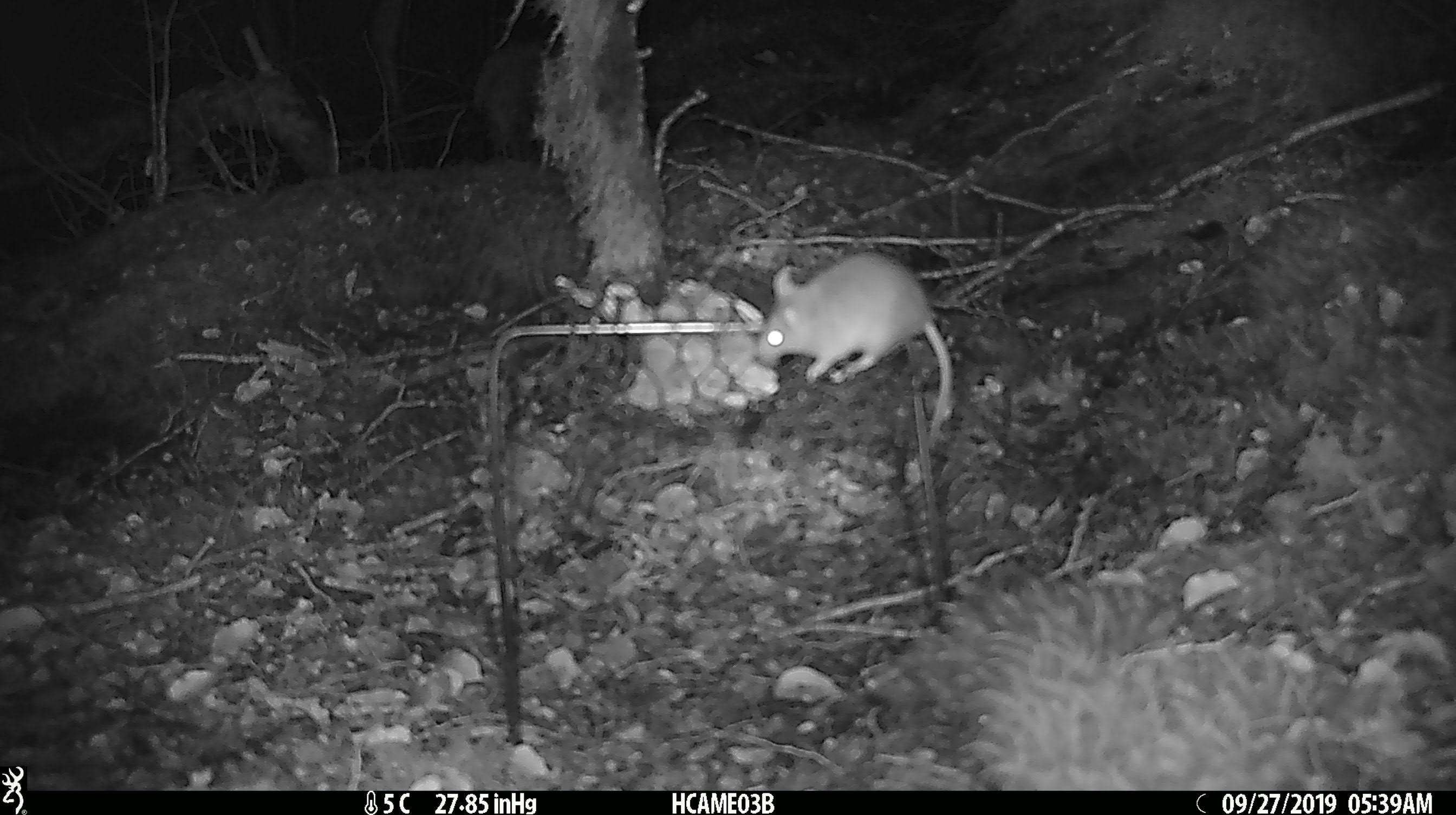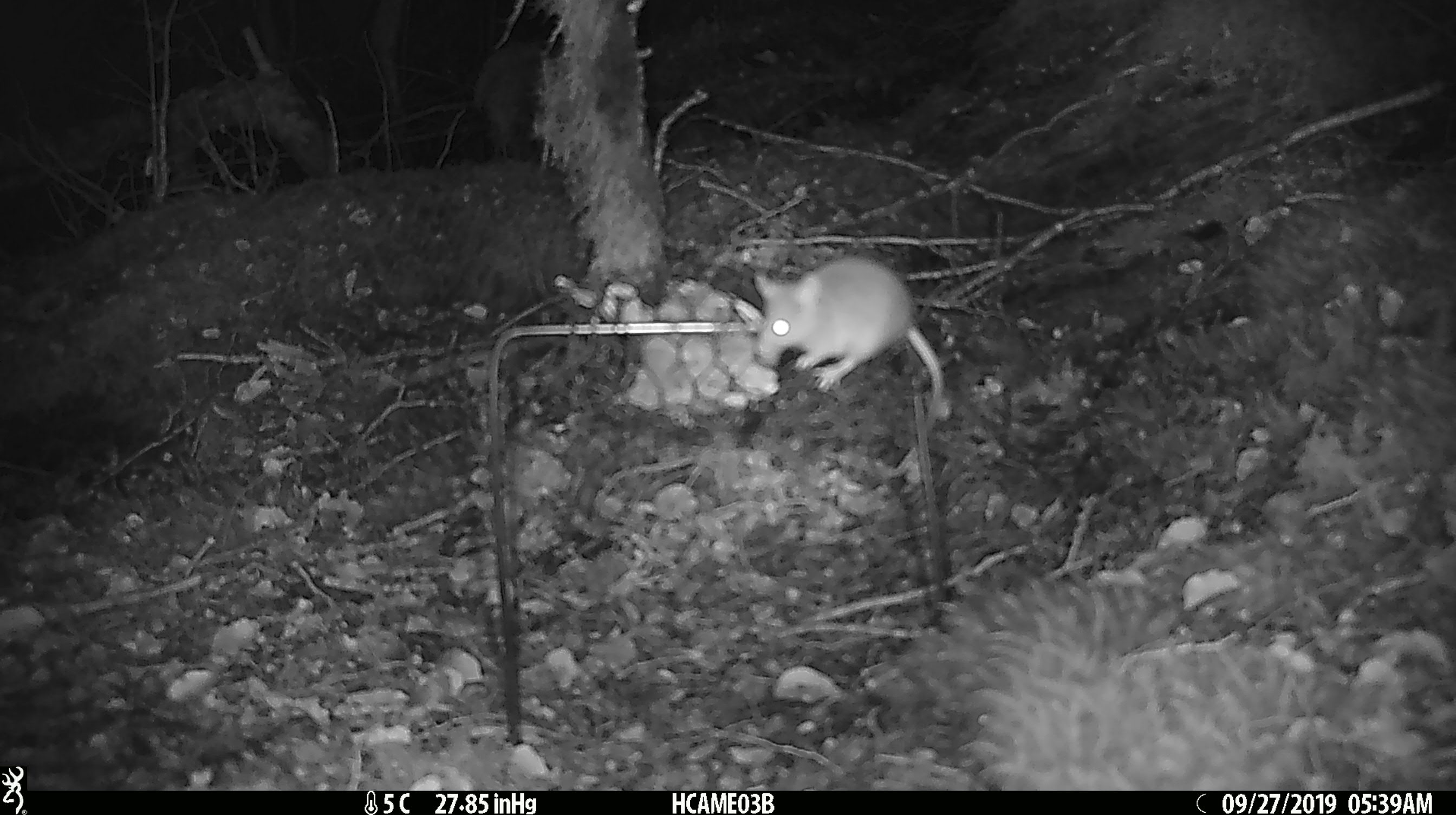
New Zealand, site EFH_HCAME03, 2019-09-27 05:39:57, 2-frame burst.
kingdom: Animalia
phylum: Chordata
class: Mammalia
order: Rodentia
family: Muridae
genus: Mus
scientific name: Mus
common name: mouse